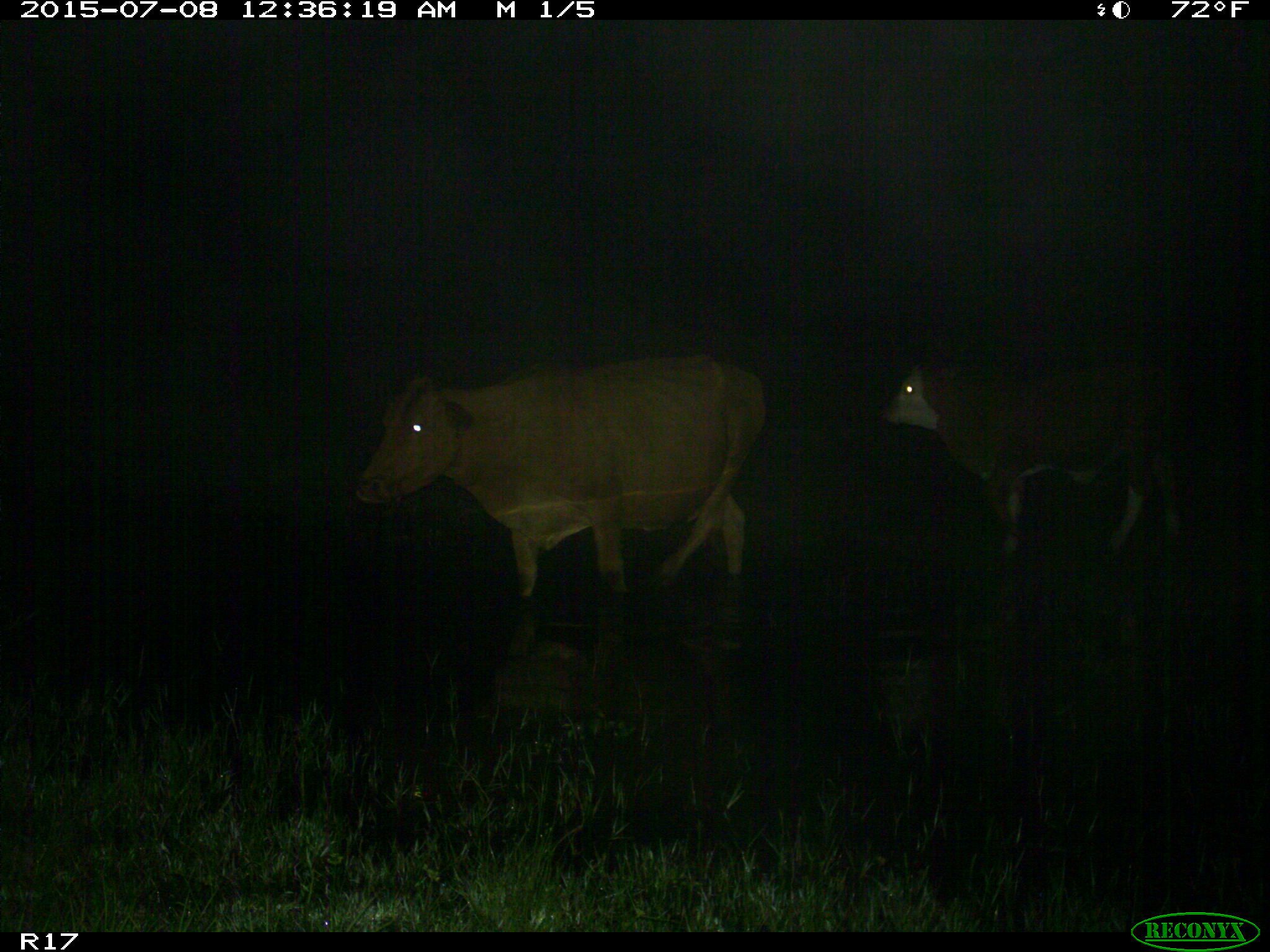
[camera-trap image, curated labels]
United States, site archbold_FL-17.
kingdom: Animalia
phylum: Chordata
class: Mammalia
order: Artiodactyla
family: Bovidae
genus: Bos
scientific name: Bos taurus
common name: domestic cow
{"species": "Bos taurus (domestic cow)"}